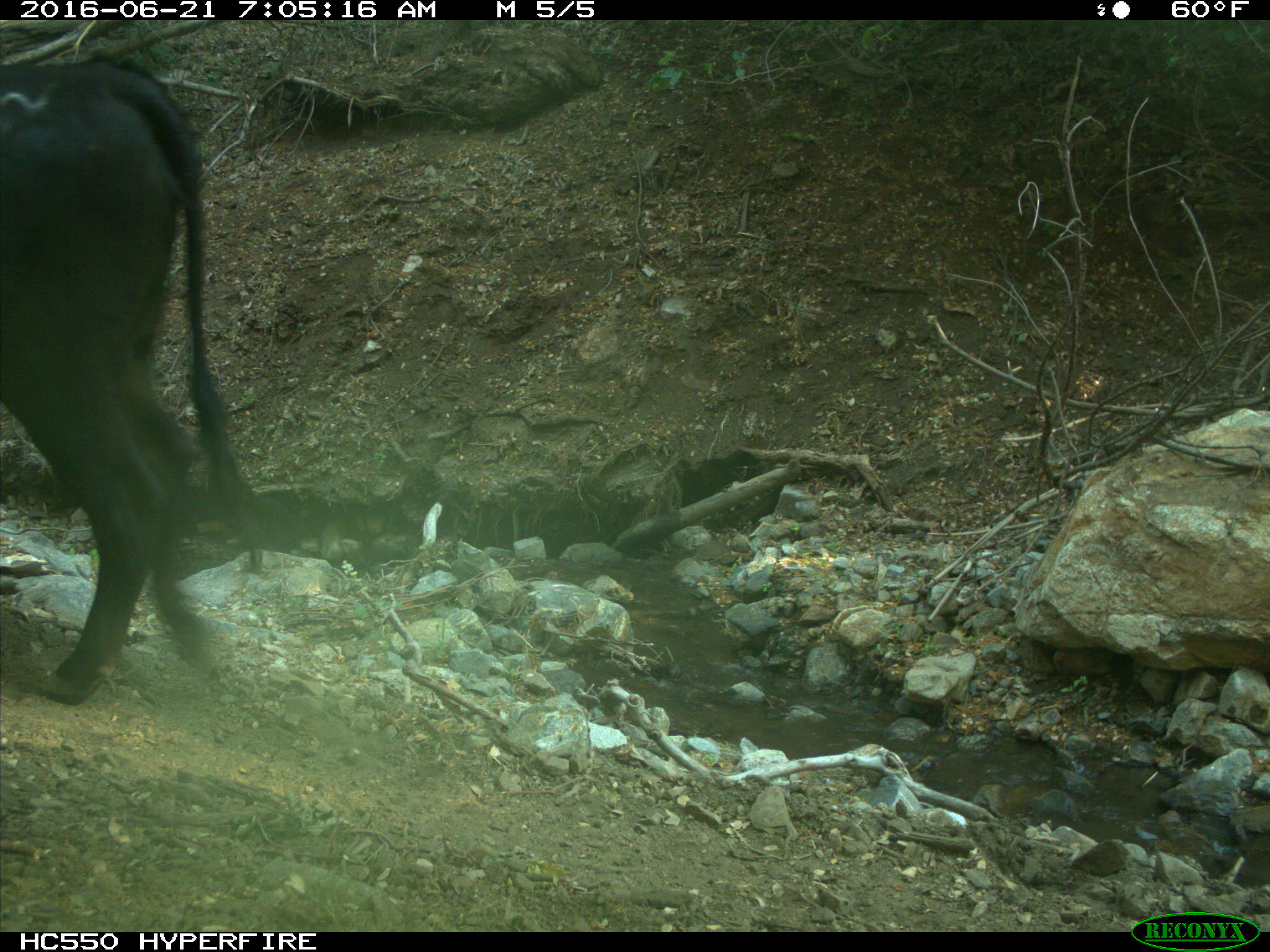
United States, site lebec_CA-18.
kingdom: Animalia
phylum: Chordata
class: Mammalia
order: Artiodactyla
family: Bovidae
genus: Bos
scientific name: Bos taurus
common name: domestic cow